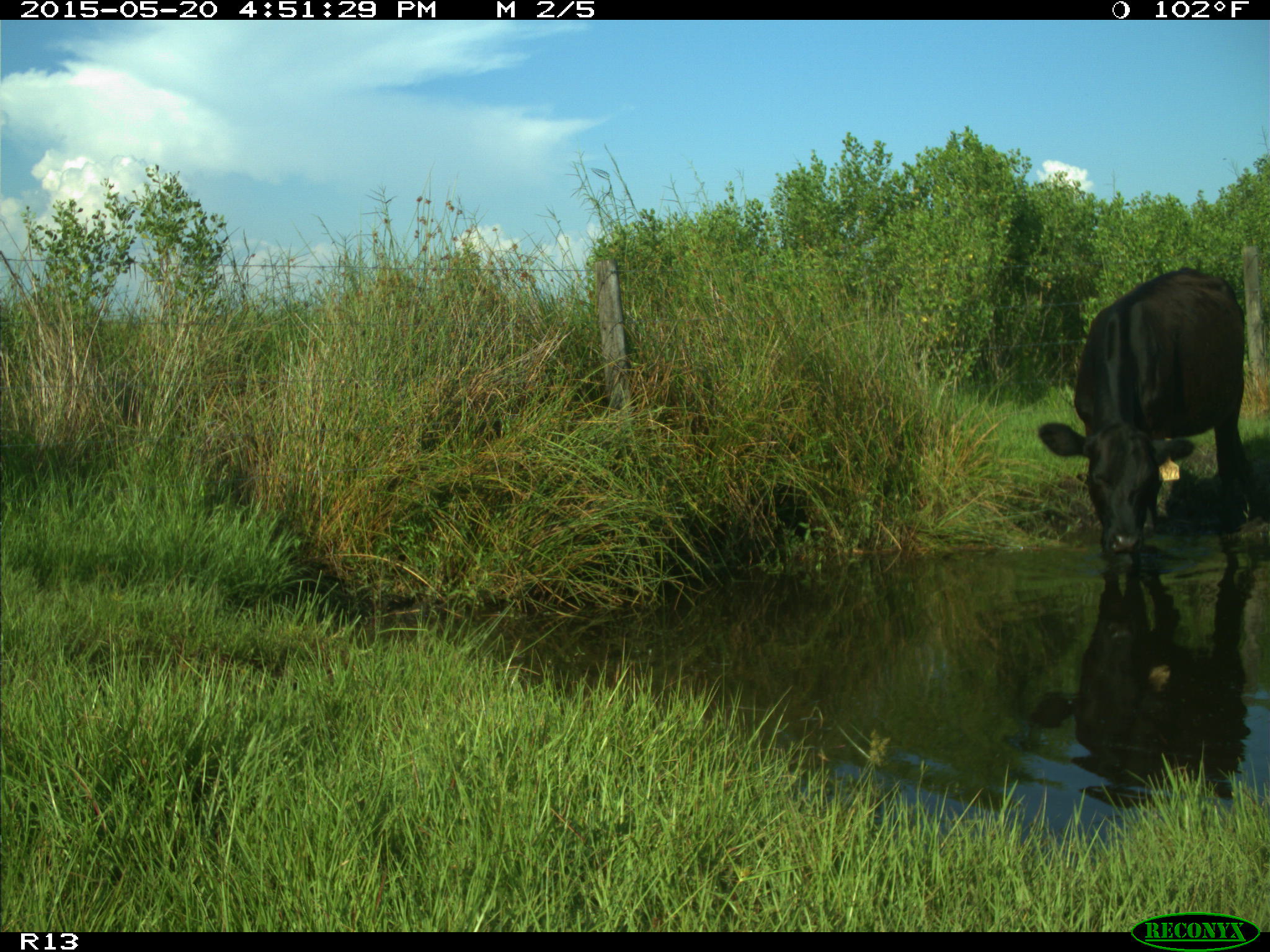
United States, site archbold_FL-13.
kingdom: Animalia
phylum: Chordata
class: Mammalia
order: Artiodactyla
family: Bovidae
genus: Bos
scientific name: Bos taurus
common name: domestic cow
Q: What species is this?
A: Bos taurus (domestic cow).